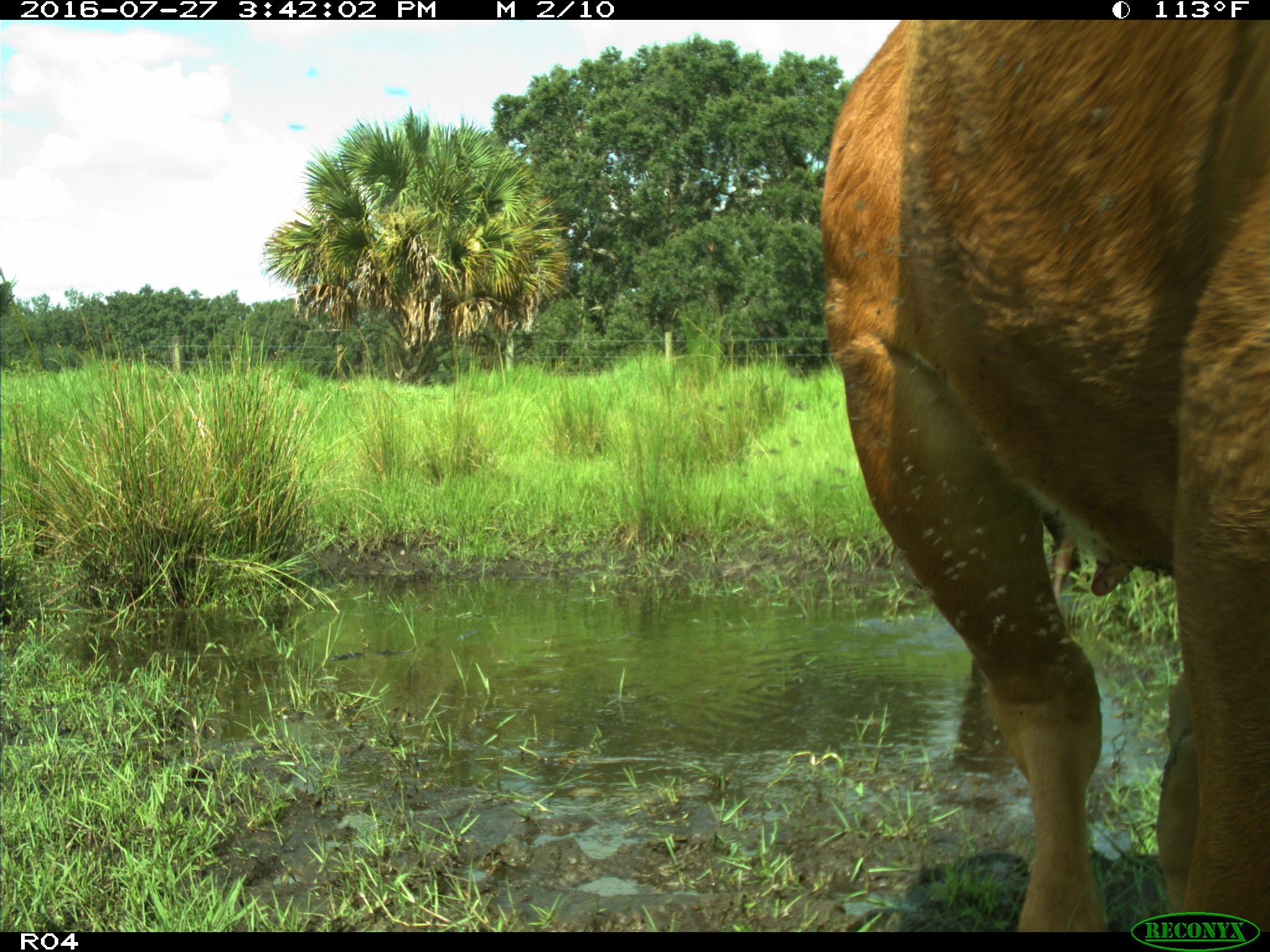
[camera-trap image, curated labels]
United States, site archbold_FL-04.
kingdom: Animalia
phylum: Chordata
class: Mammalia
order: Artiodactyla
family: Bovidae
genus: Bos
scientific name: Bos taurus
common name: domestic cow